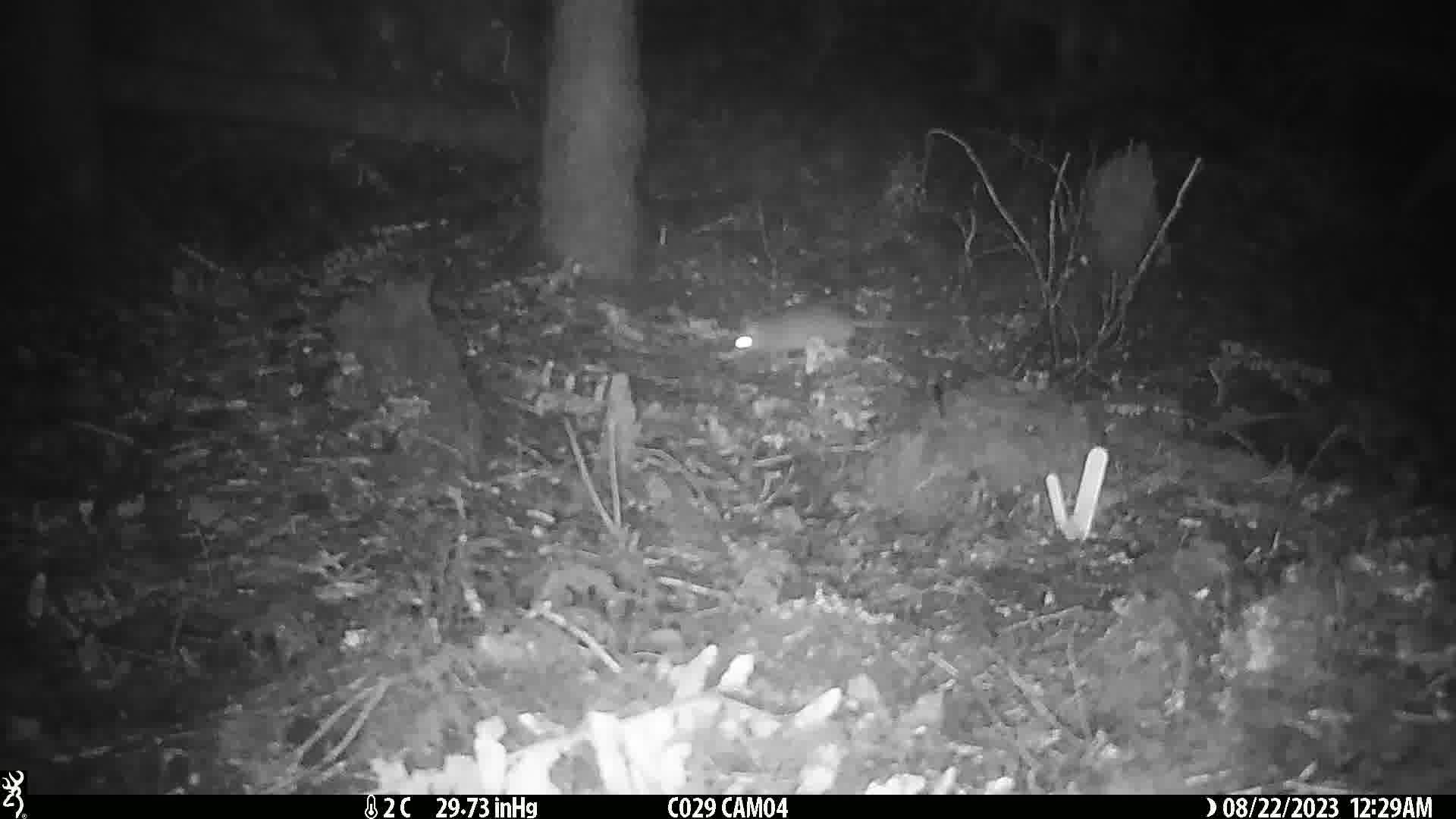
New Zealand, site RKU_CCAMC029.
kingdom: Animalia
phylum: Chordata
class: Mammalia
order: Rodentia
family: Muridae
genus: Rattus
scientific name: Rattus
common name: rat